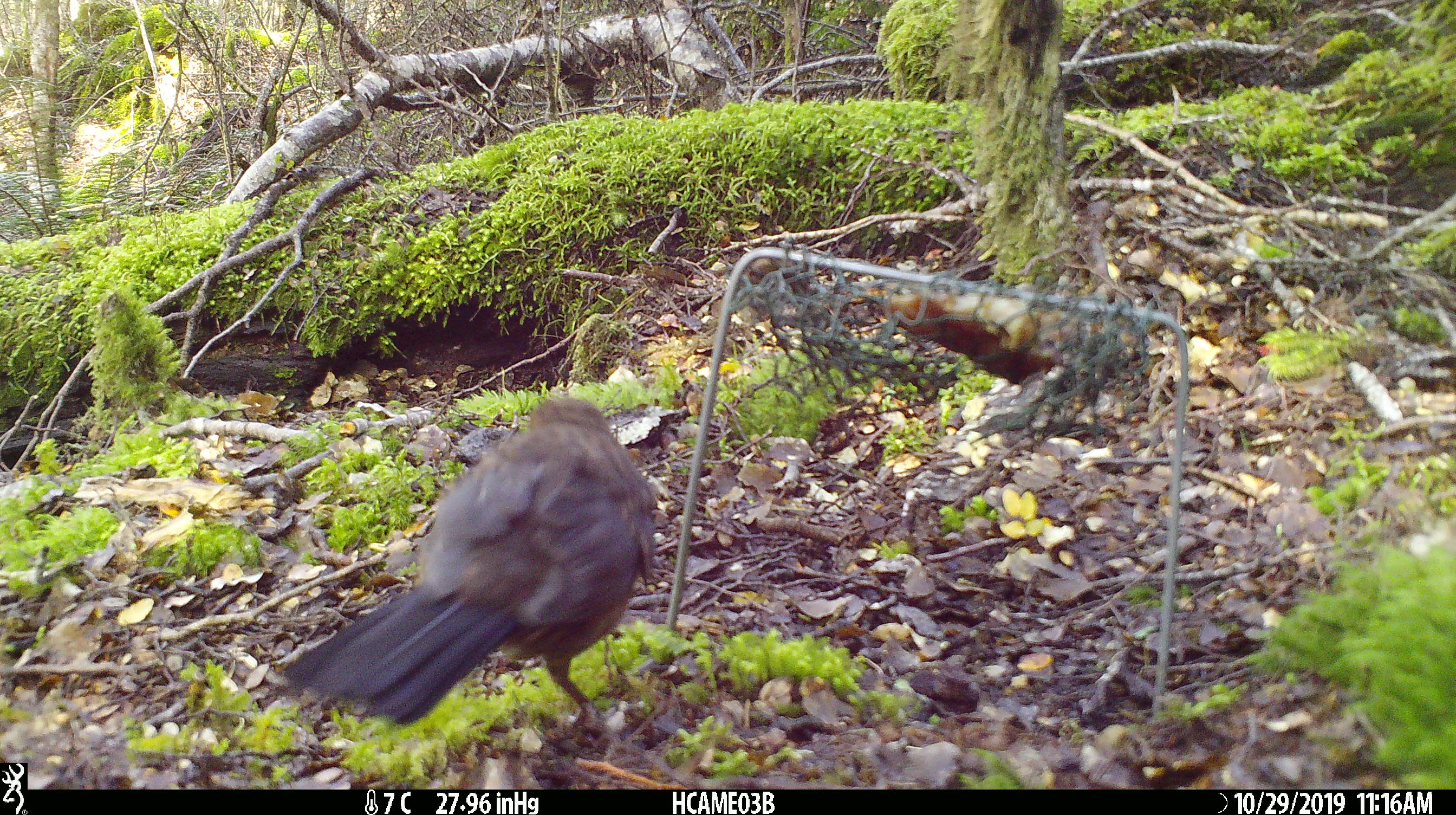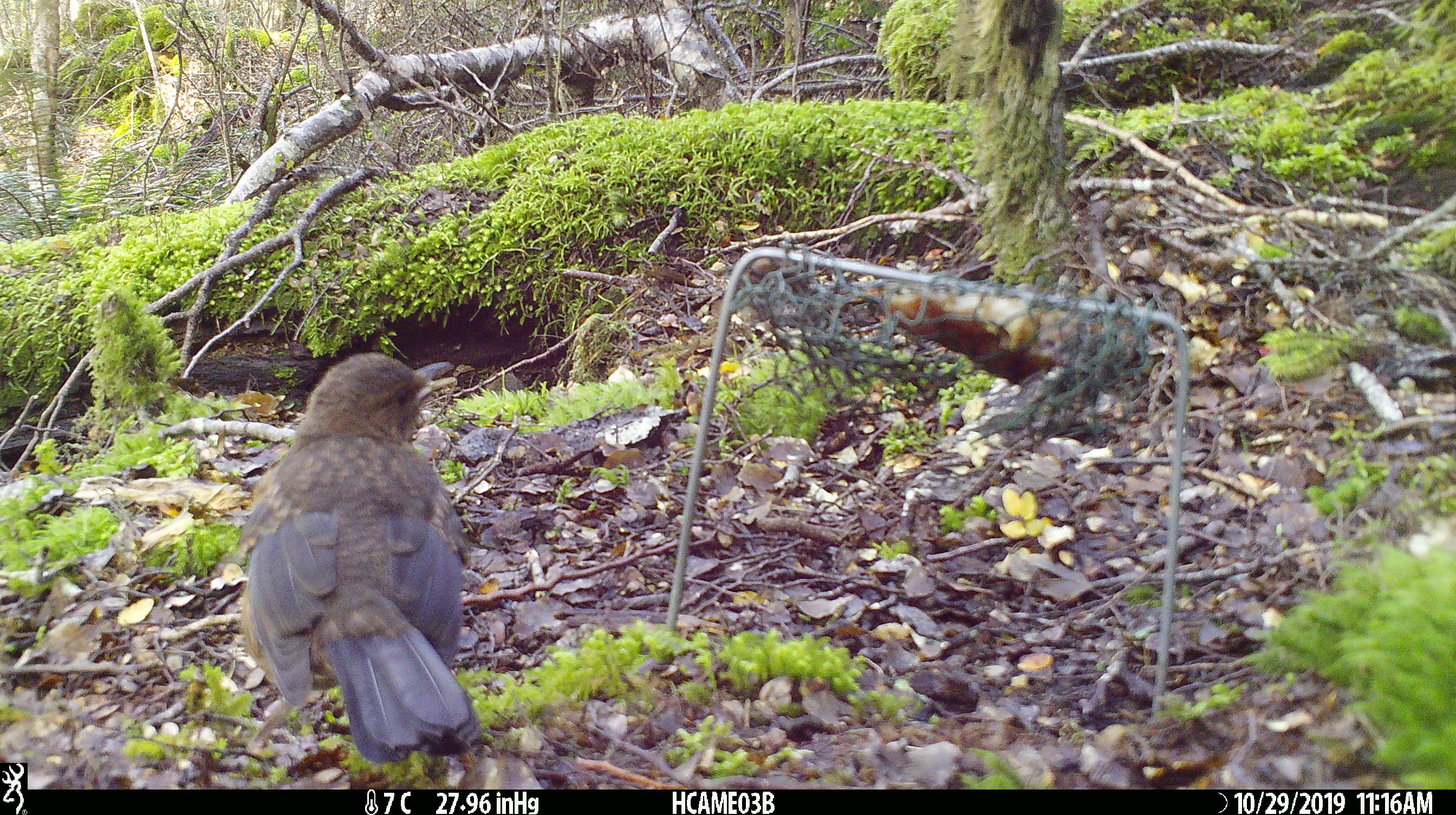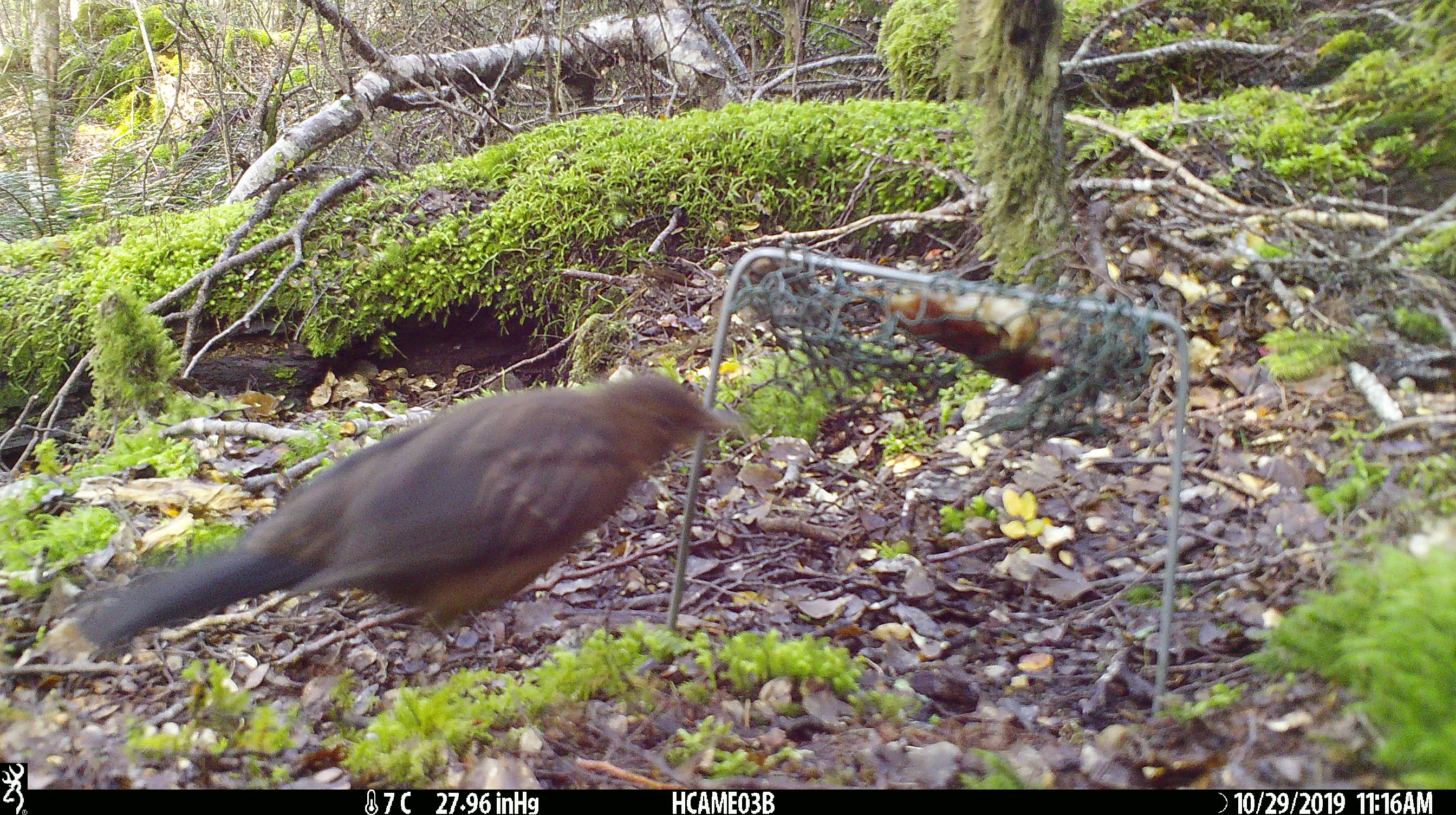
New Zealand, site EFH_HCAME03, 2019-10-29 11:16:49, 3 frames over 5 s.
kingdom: Animalia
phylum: Chordata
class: Aves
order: Passeriformes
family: Turdidae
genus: Turdus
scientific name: Turdus merula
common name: eurasian blackbird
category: blackbird